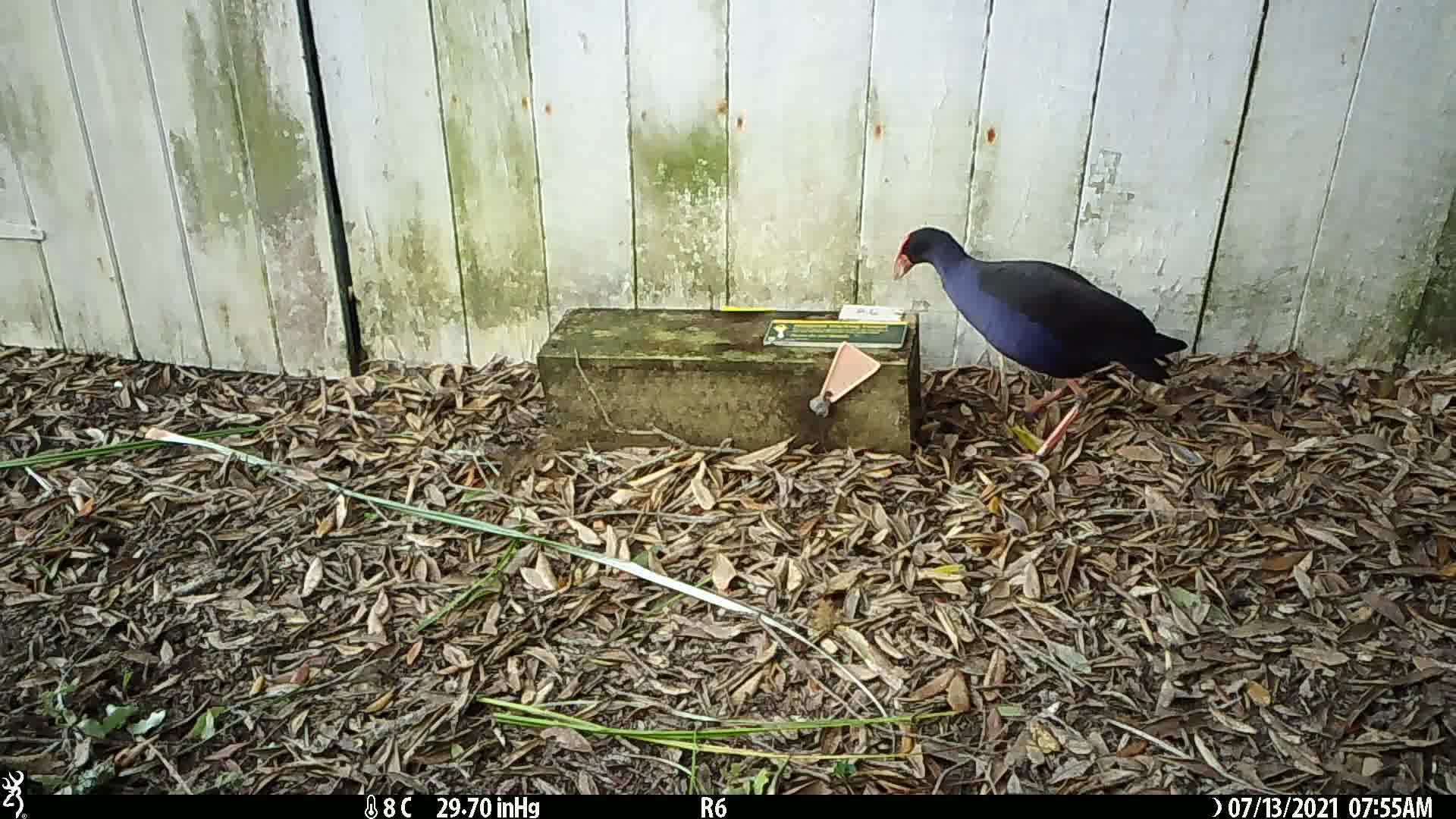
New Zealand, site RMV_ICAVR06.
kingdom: Animalia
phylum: Chordata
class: Aves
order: Gruiformes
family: Rallidae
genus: Porphyrio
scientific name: Porphyrio melanotus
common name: australasian swamphen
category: pukeko